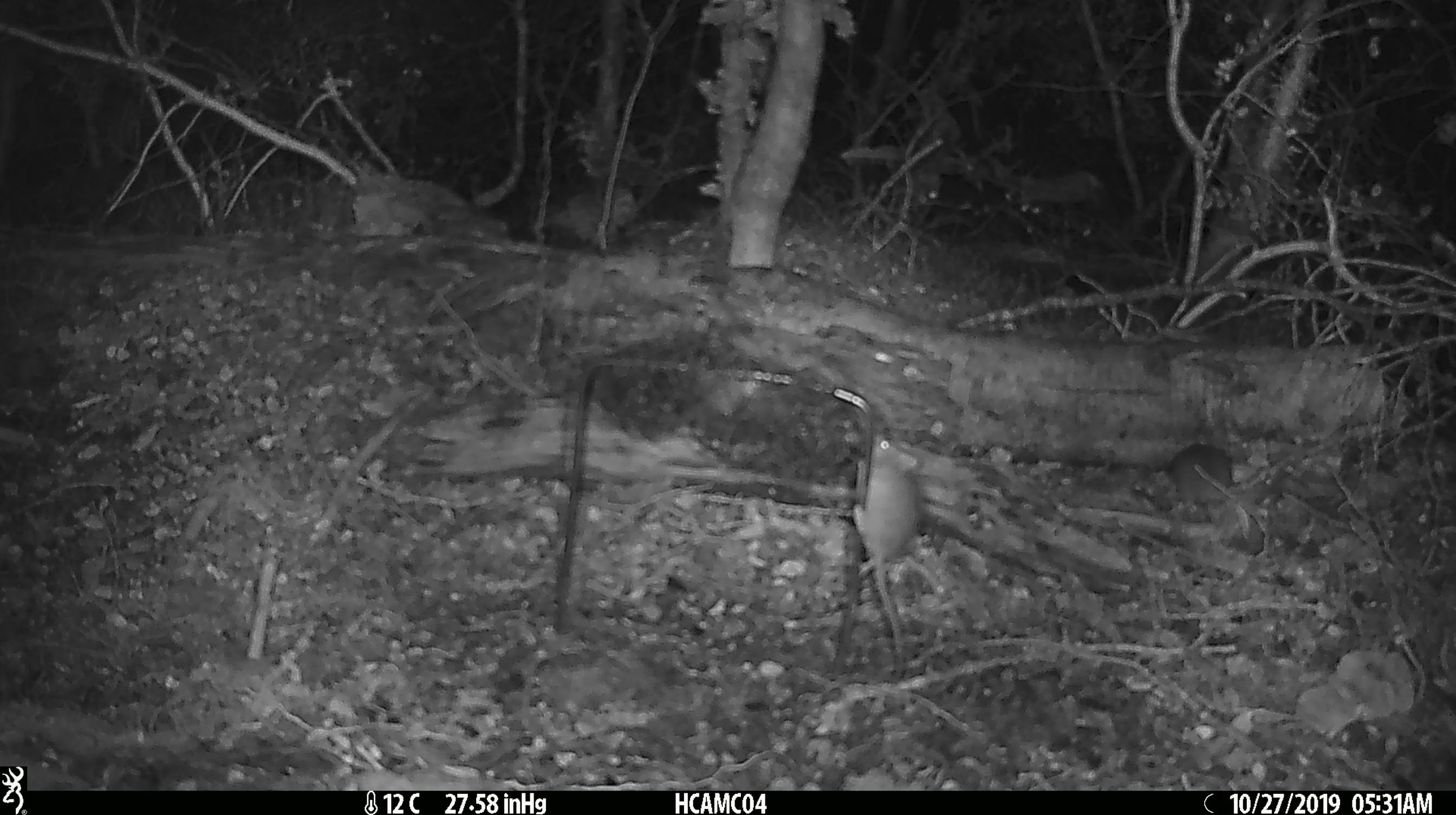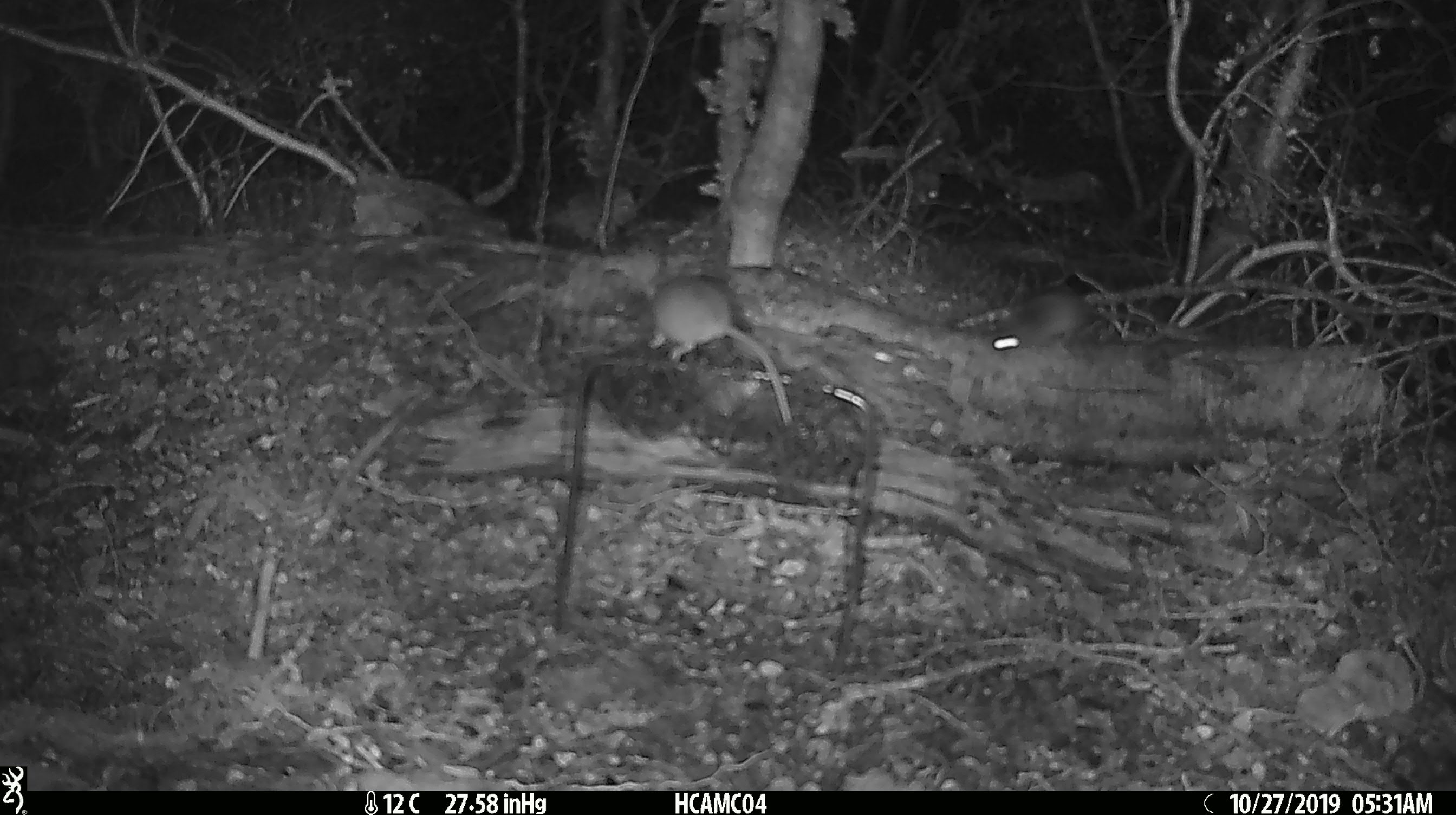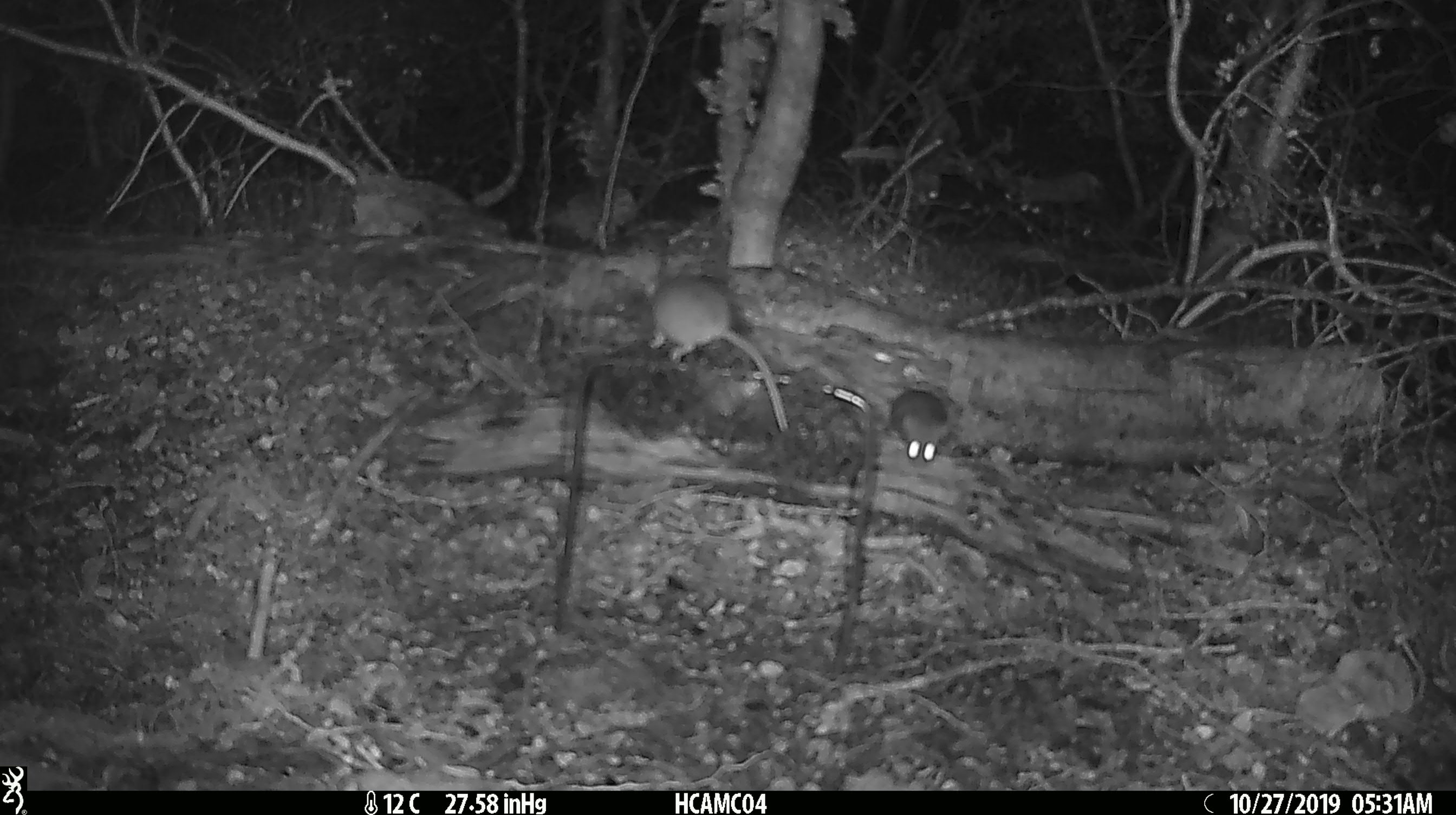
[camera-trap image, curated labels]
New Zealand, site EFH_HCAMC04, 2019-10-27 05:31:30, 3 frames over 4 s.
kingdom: Animalia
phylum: Chordata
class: Mammalia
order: Rodentia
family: Muridae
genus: Mus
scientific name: Mus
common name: mouse